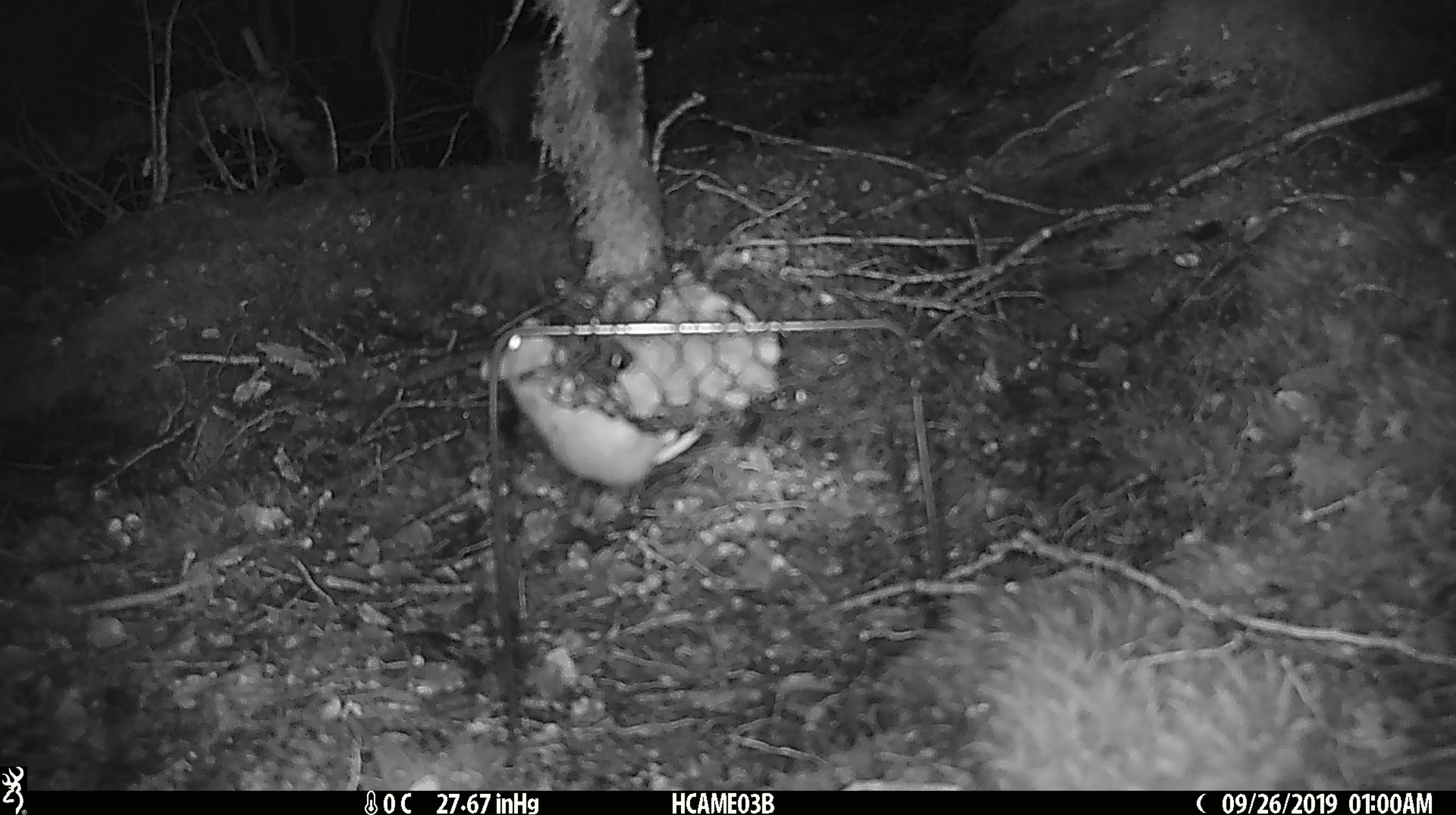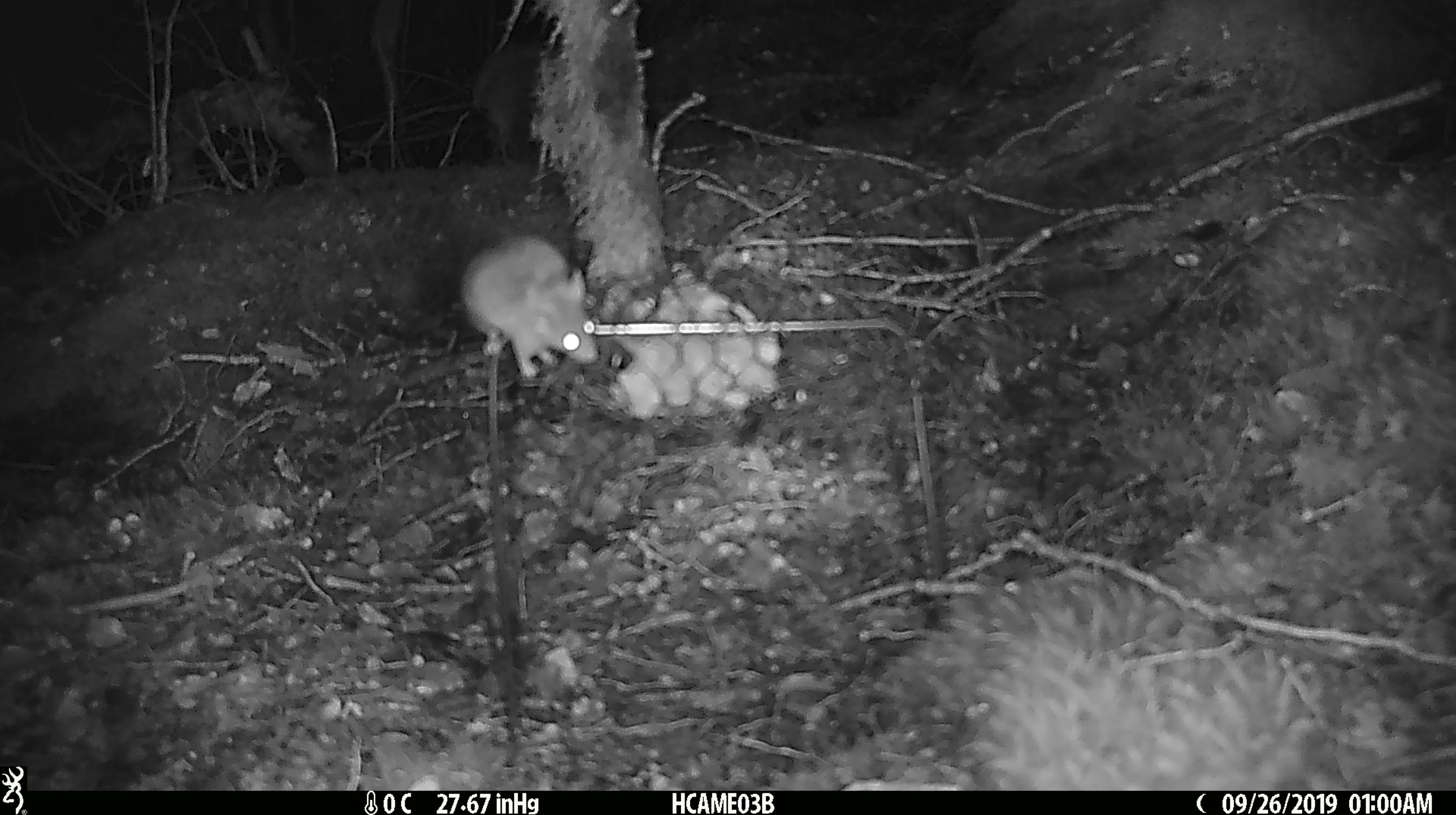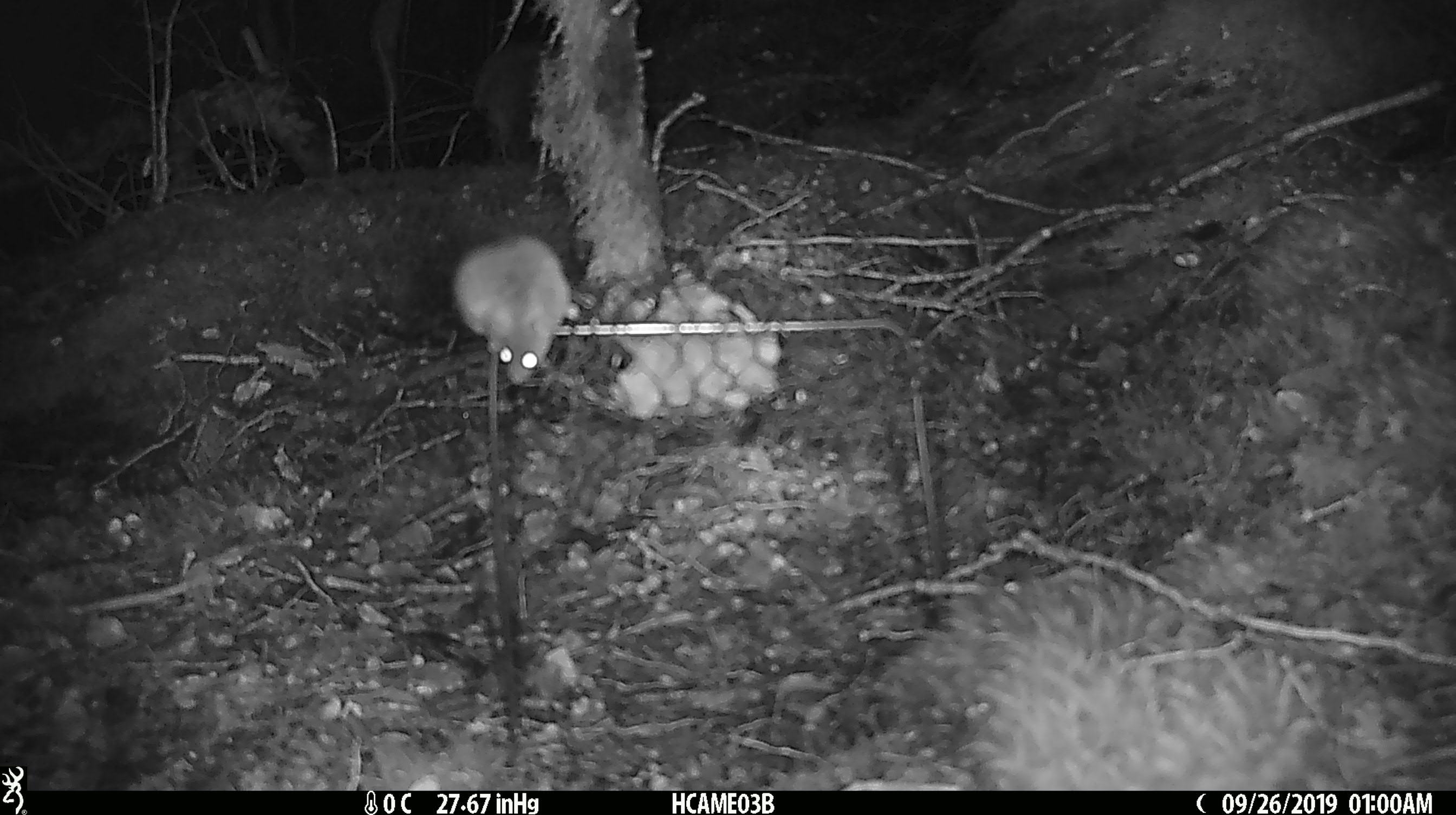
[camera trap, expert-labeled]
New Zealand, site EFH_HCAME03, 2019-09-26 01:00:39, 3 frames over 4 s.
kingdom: Animalia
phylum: Chordata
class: Mammalia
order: Rodentia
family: Muridae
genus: Mus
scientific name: Mus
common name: mouse